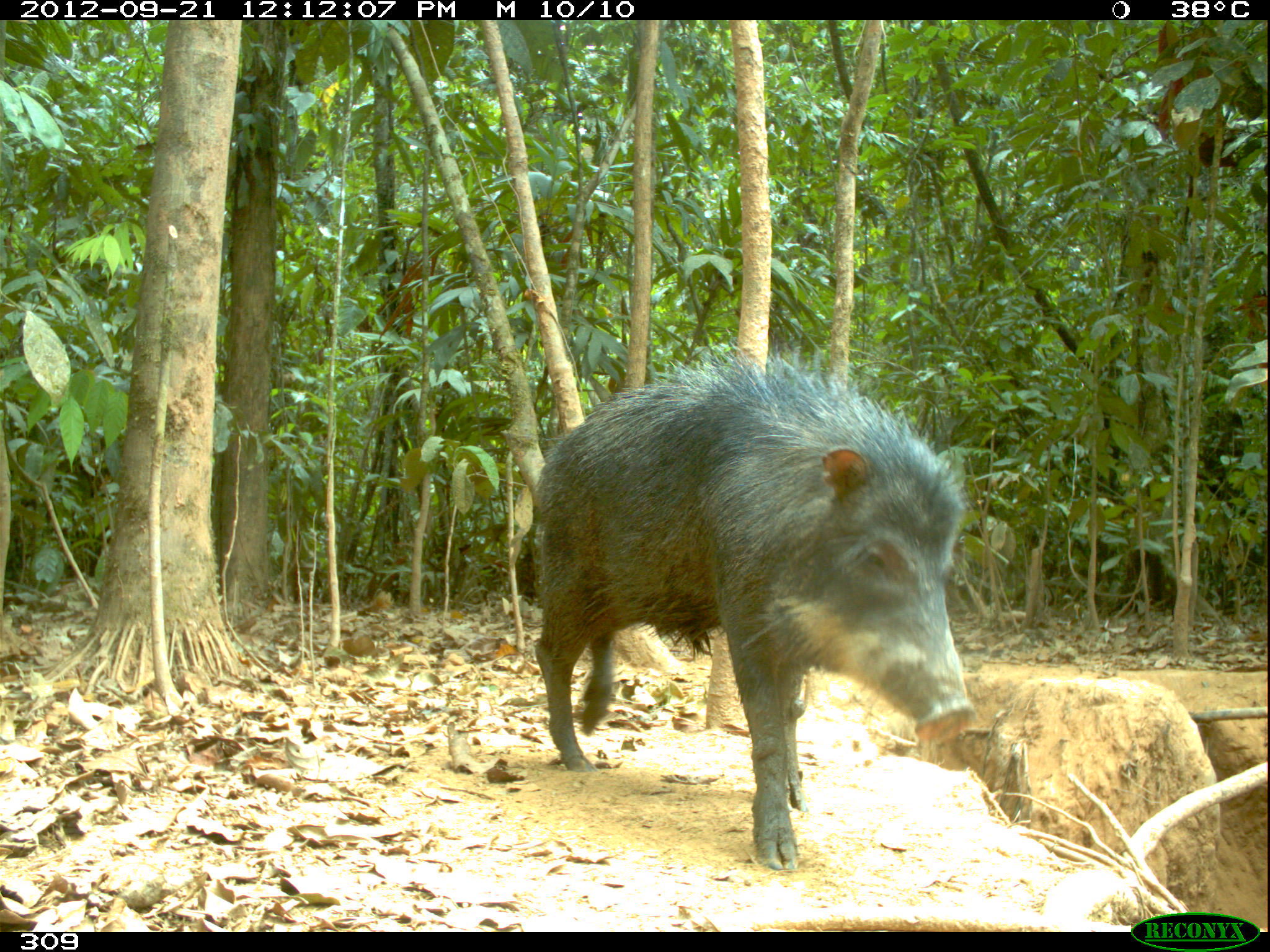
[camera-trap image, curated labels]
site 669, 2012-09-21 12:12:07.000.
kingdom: Animalia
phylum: Chordata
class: Mammalia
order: Artiodactyla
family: Tayassuidae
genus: Tayassu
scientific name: Tayassu pecari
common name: white-lipped peccary